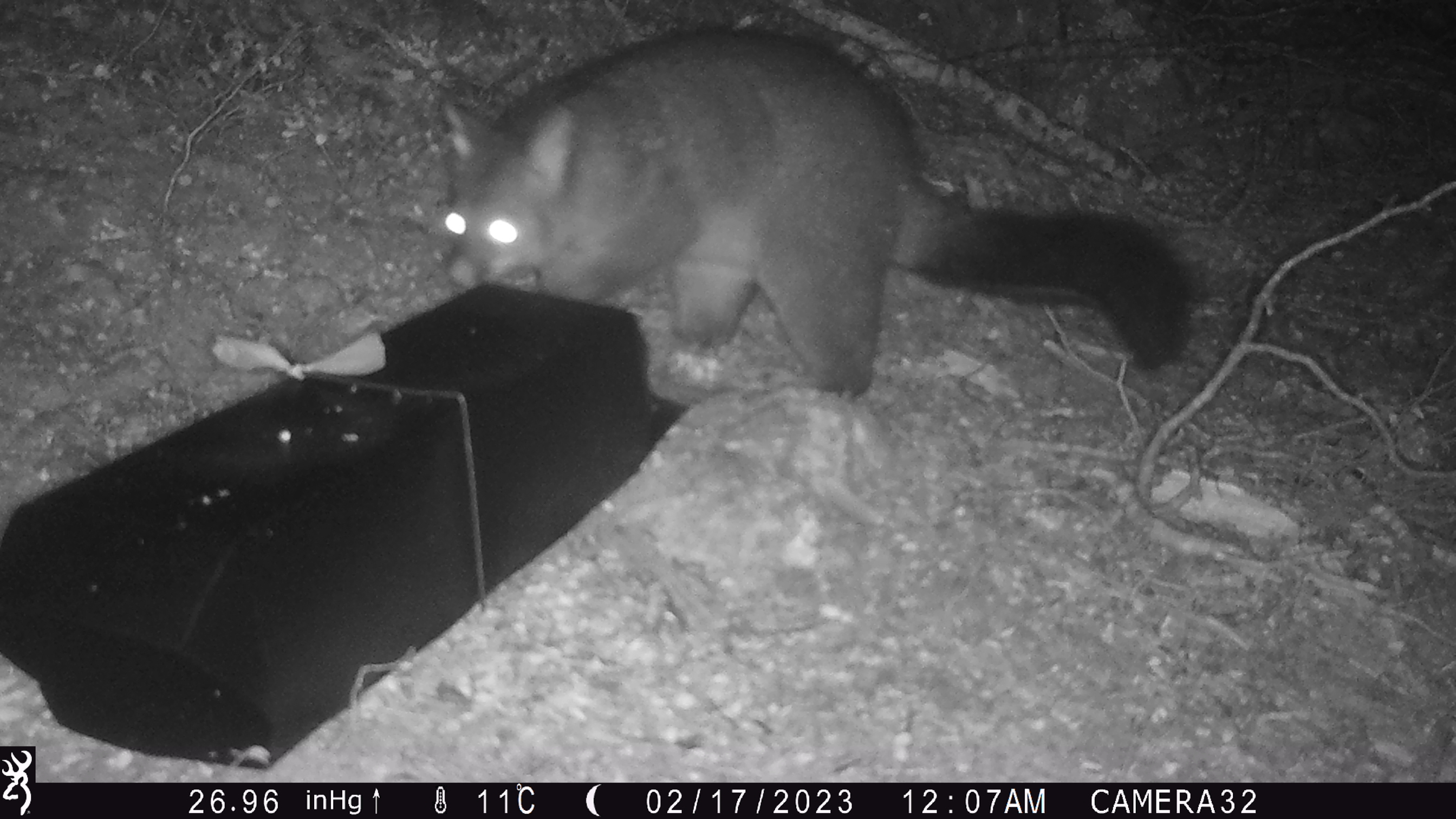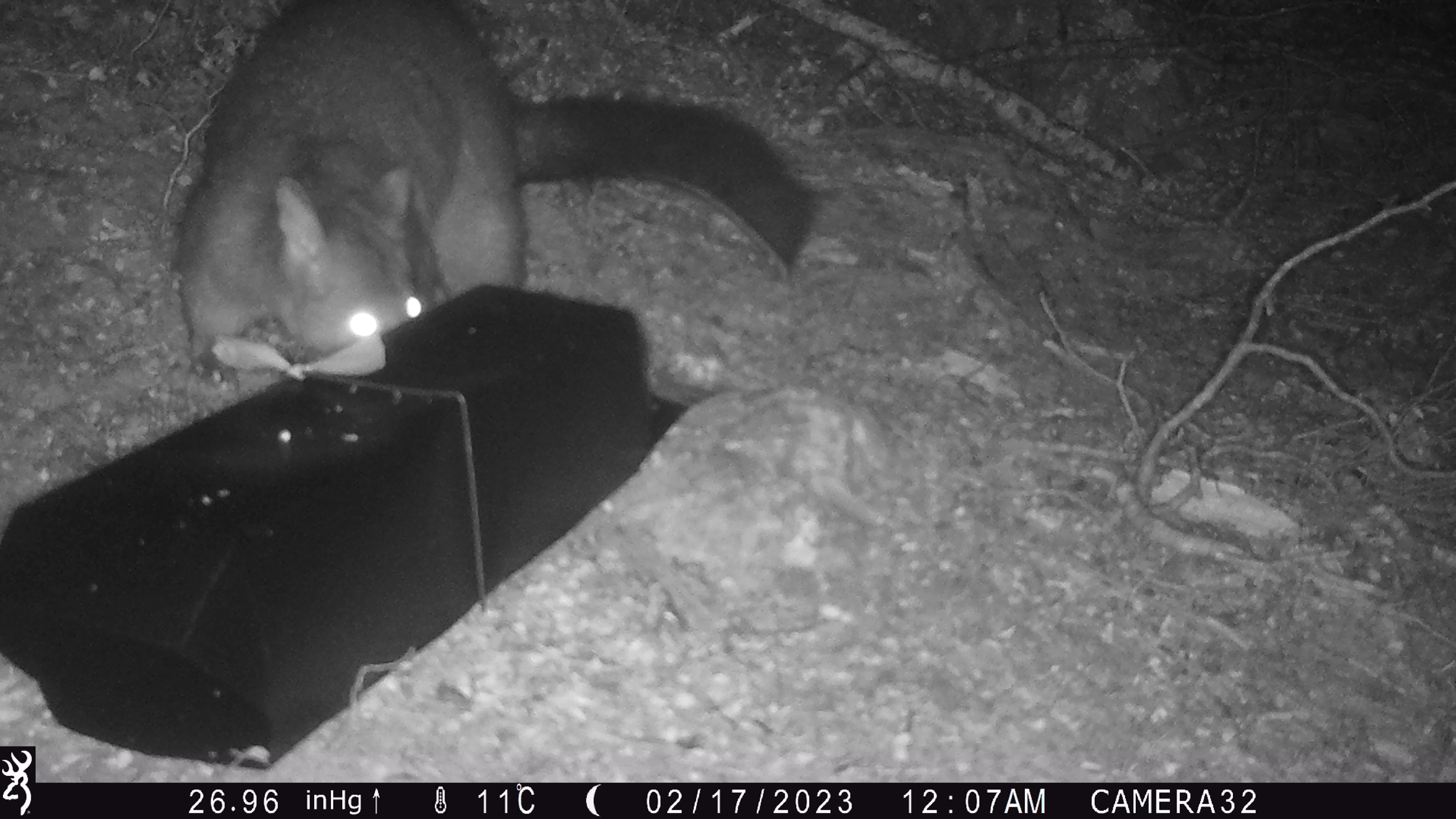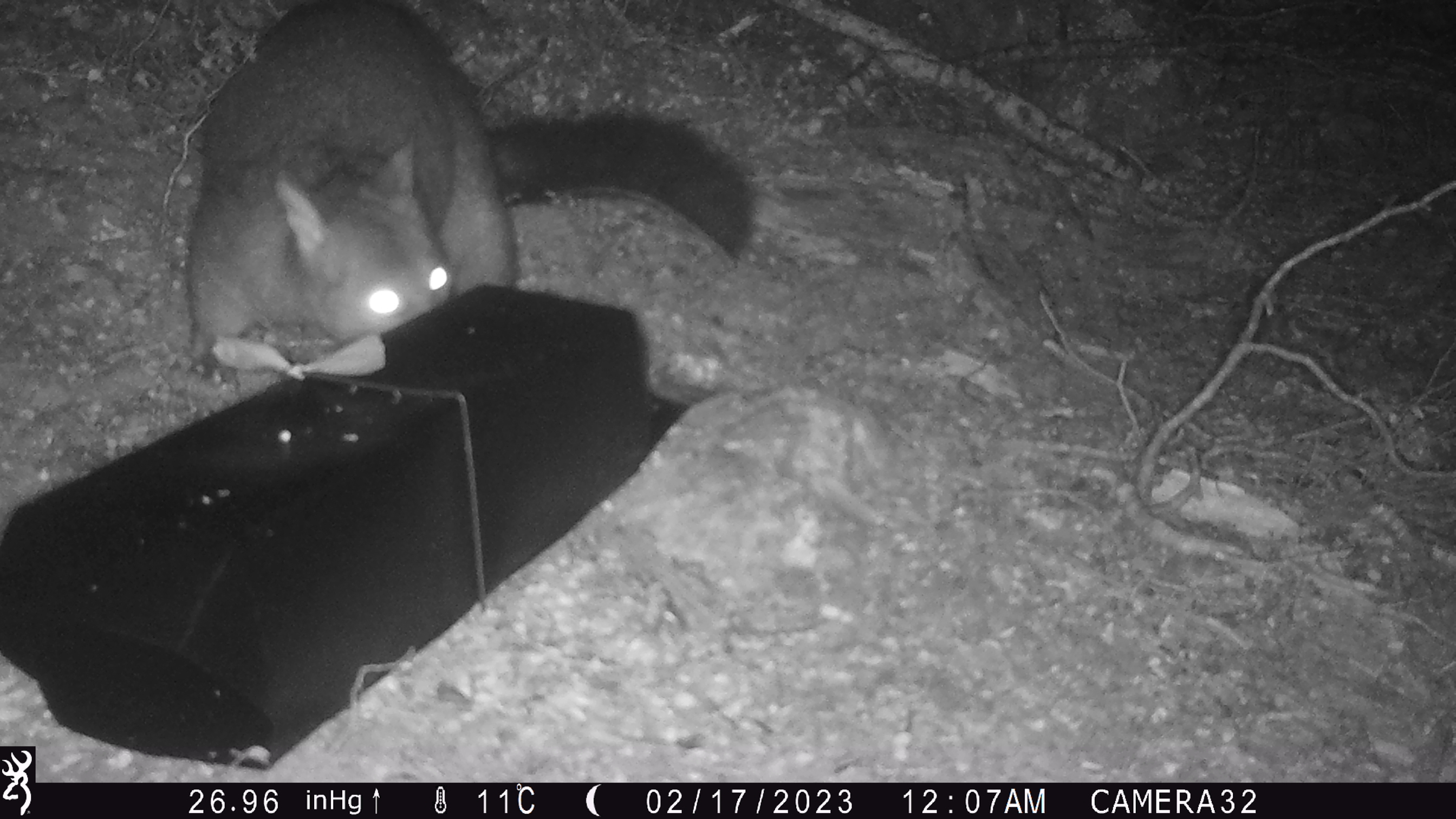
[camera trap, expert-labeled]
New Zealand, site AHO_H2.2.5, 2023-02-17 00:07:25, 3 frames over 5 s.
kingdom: Animalia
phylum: Chordata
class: Mammalia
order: Carnivora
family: Mustelidae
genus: Mustela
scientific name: Mustela erminea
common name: stoat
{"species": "stoat (Mustela erminea)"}